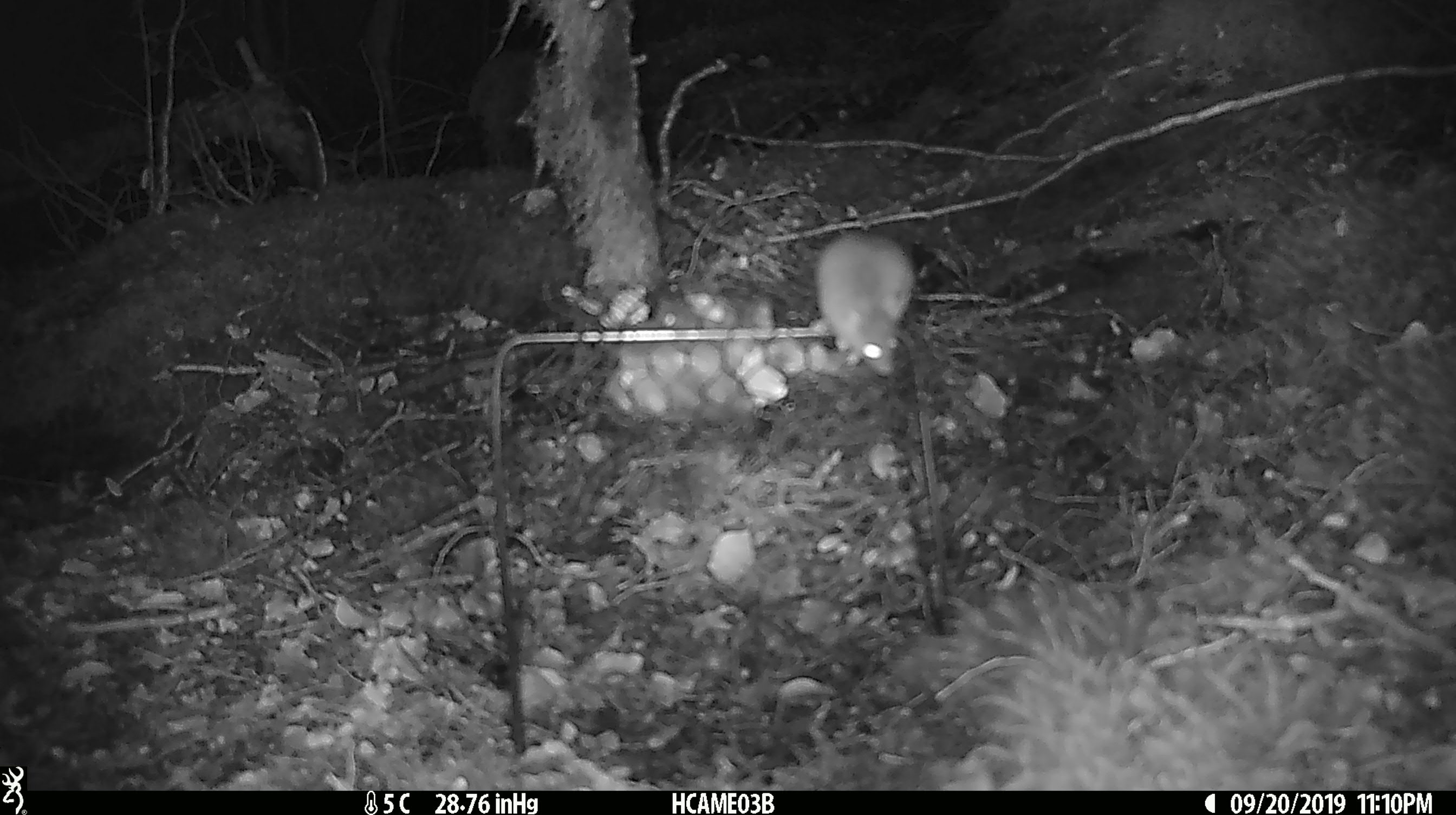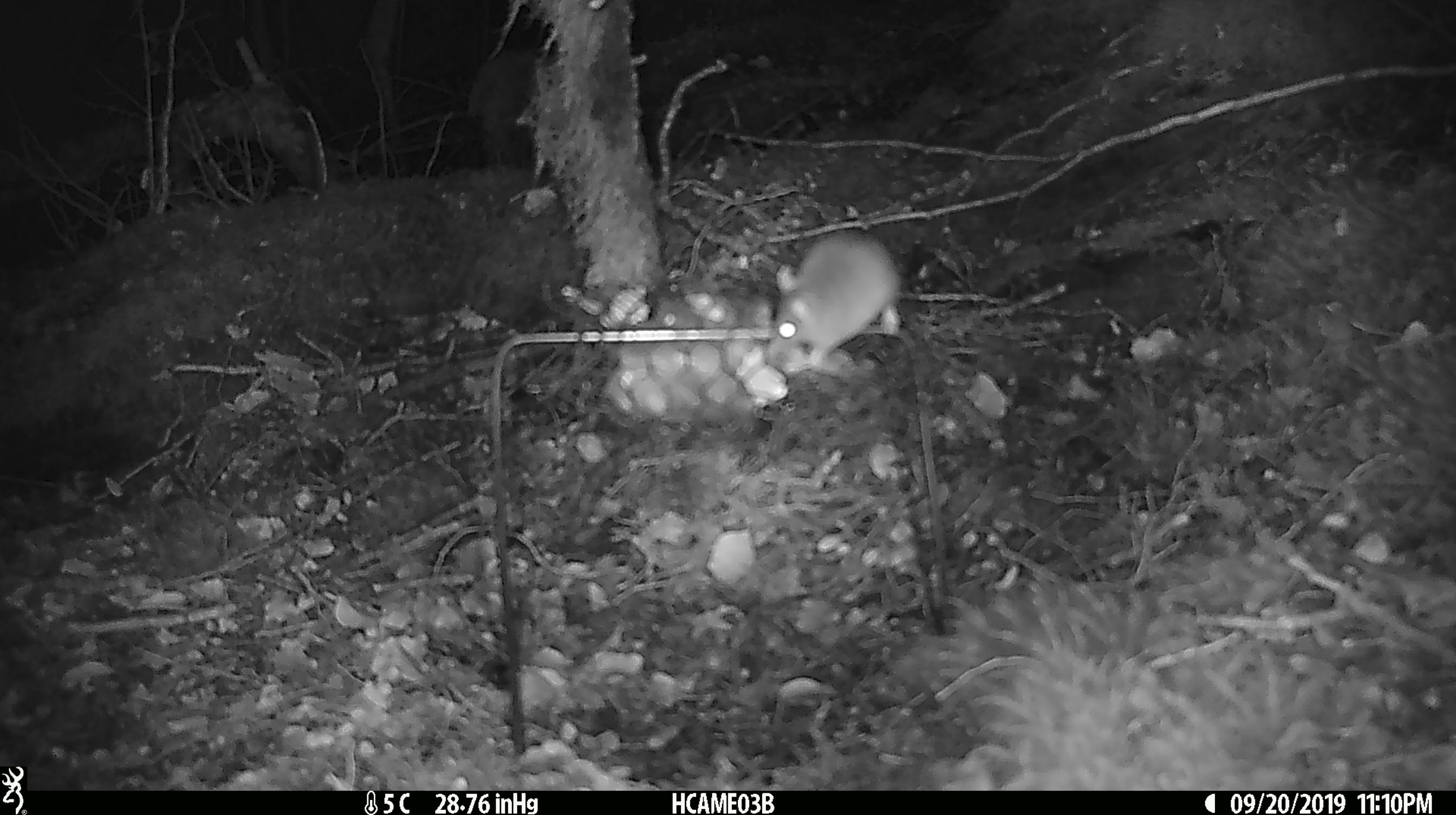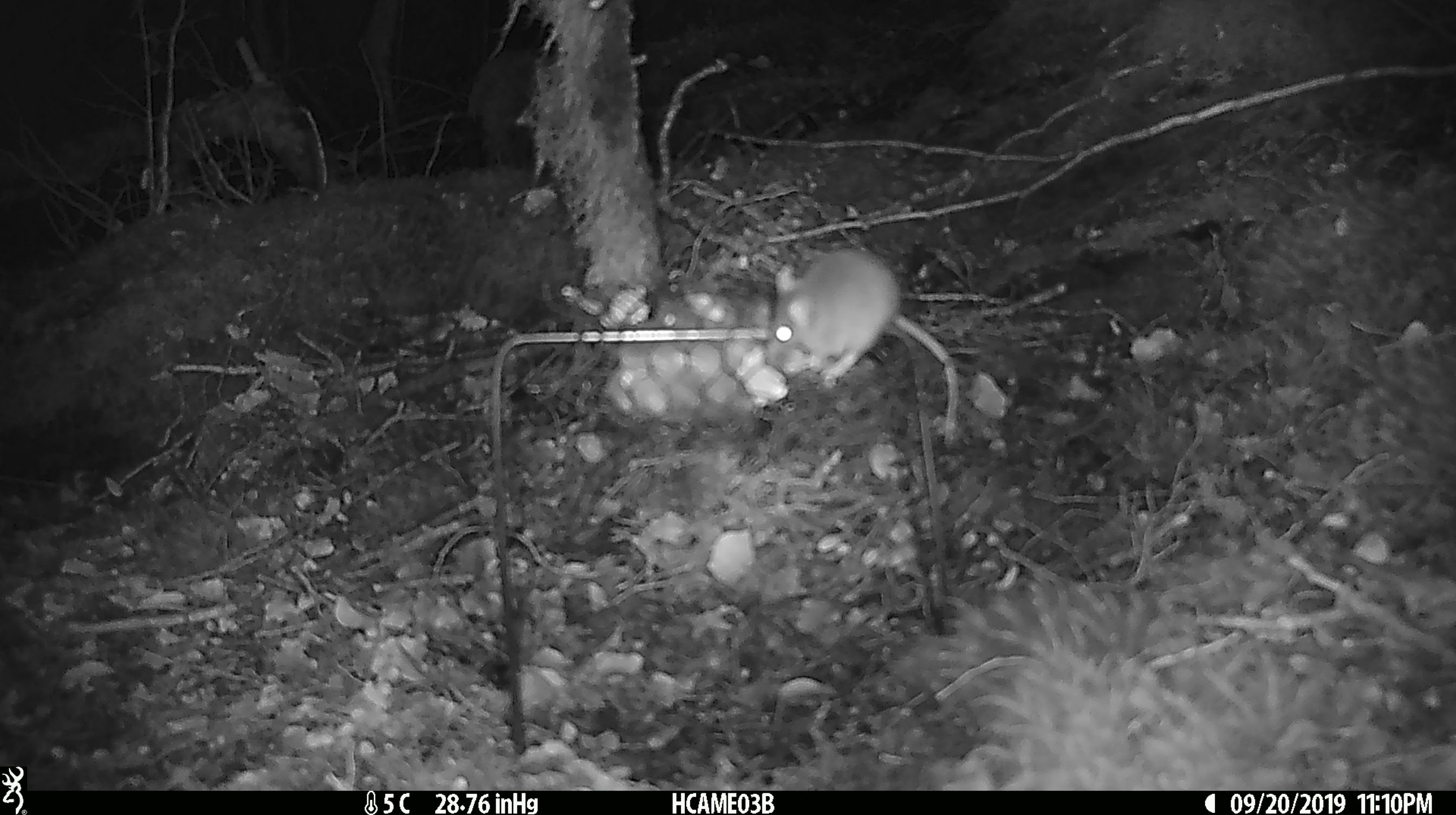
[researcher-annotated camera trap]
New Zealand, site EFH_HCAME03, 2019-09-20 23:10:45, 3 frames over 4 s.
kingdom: Animalia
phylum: Chordata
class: Mammalia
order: Rodentia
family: Muridae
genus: Mus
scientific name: Mus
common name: mouse